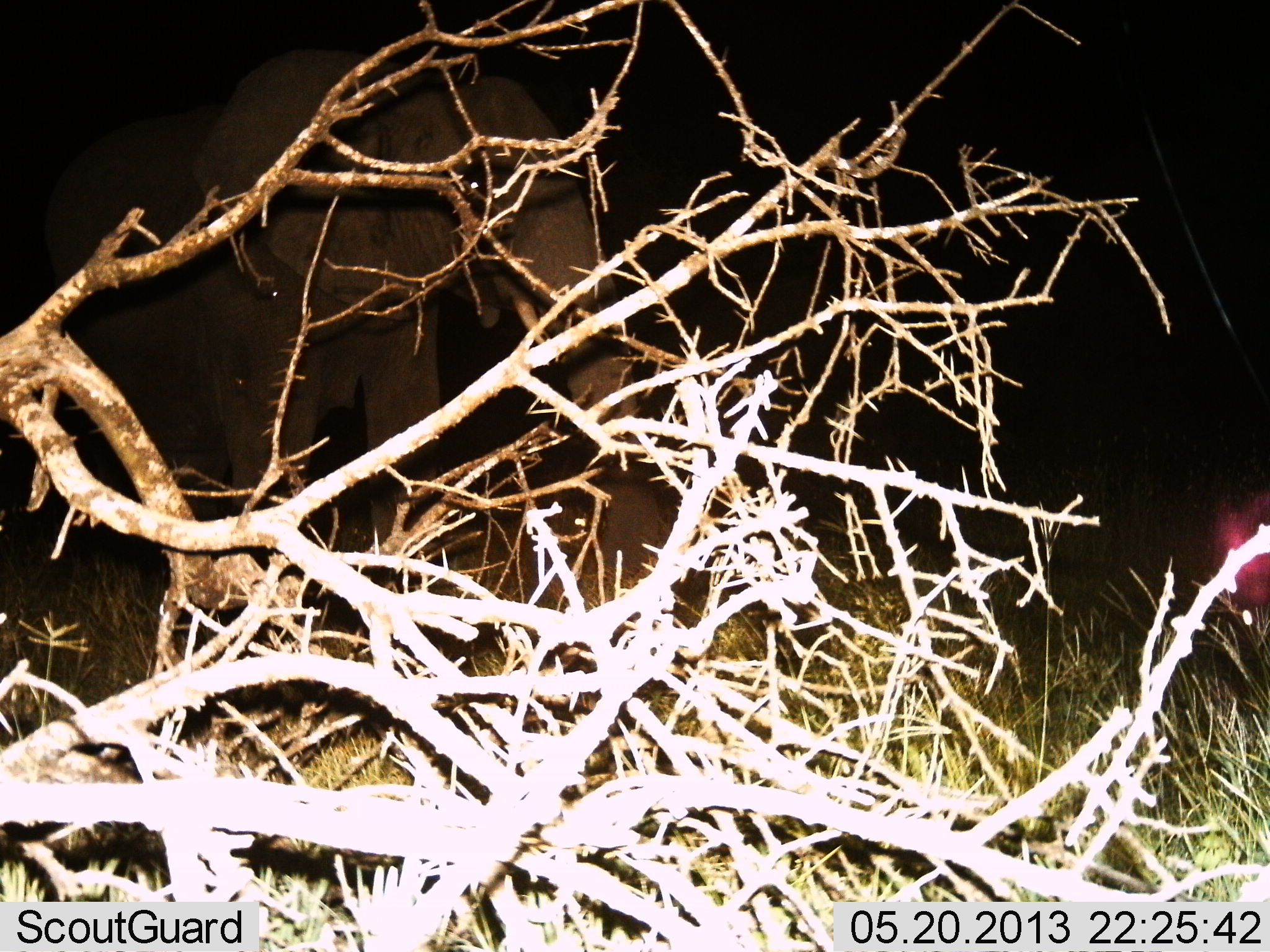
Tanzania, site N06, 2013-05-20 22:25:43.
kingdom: Animalia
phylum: Chordata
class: Mammalia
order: Proboscidea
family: Elephantidae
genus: Loxodonta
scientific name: Loxodonta africana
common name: african bush elephant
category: elephant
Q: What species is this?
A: Elephant (african bush elephant) (Loxodonta africana).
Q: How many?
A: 1.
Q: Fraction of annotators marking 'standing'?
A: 100%.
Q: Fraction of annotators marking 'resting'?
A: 0%.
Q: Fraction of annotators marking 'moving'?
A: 0%.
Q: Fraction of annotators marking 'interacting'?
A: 0%.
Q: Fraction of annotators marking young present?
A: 0%.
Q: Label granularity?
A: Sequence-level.